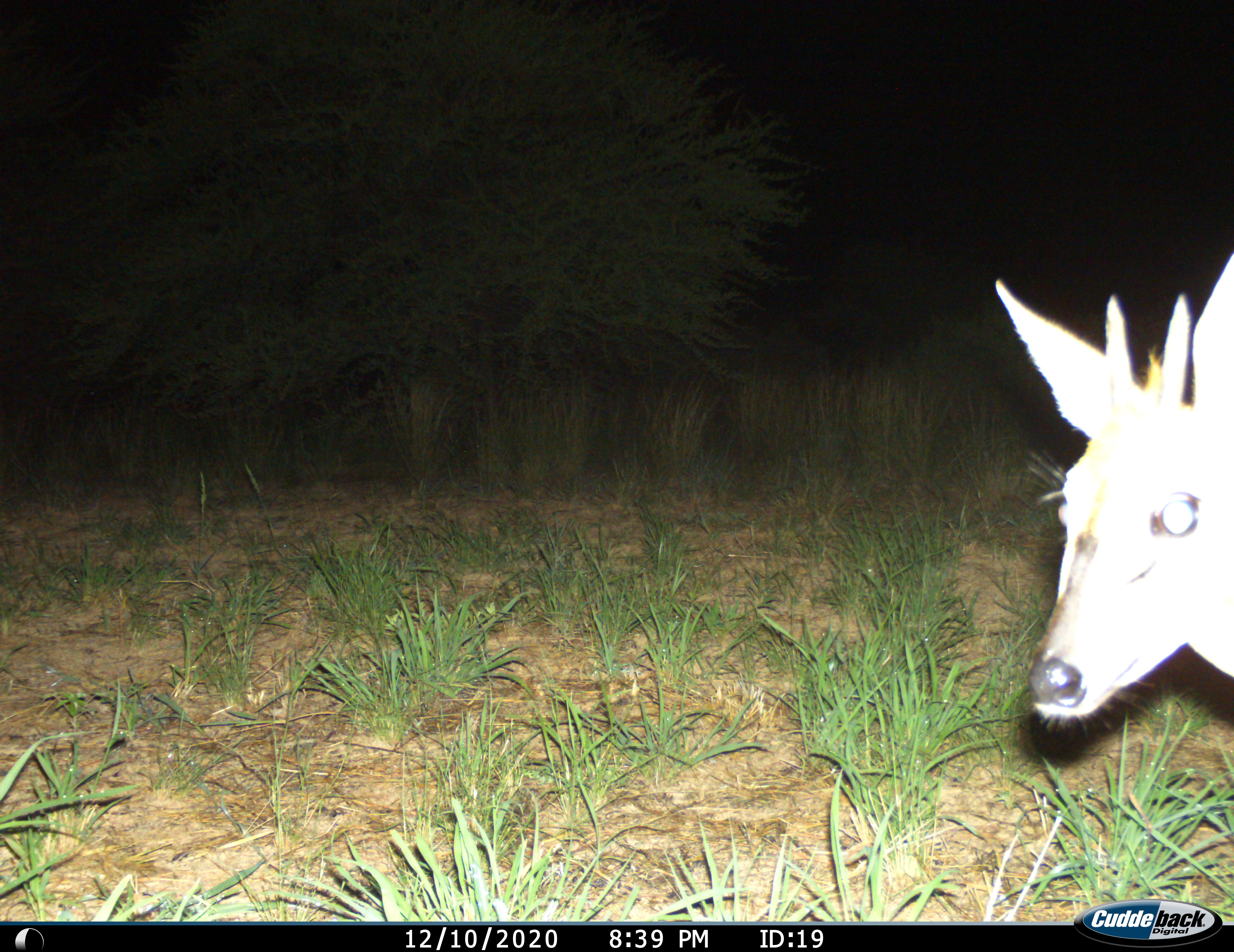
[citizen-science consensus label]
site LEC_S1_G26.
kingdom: Animalia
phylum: Chordata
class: Mammalia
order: Artiodactyla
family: Bovidae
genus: Sylvicapra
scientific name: Sylvicapra grimmia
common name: common duiker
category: duikercommongrey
Duikercommongrey (common duiker) (Sylvicapra grimmia), count 1. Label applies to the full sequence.